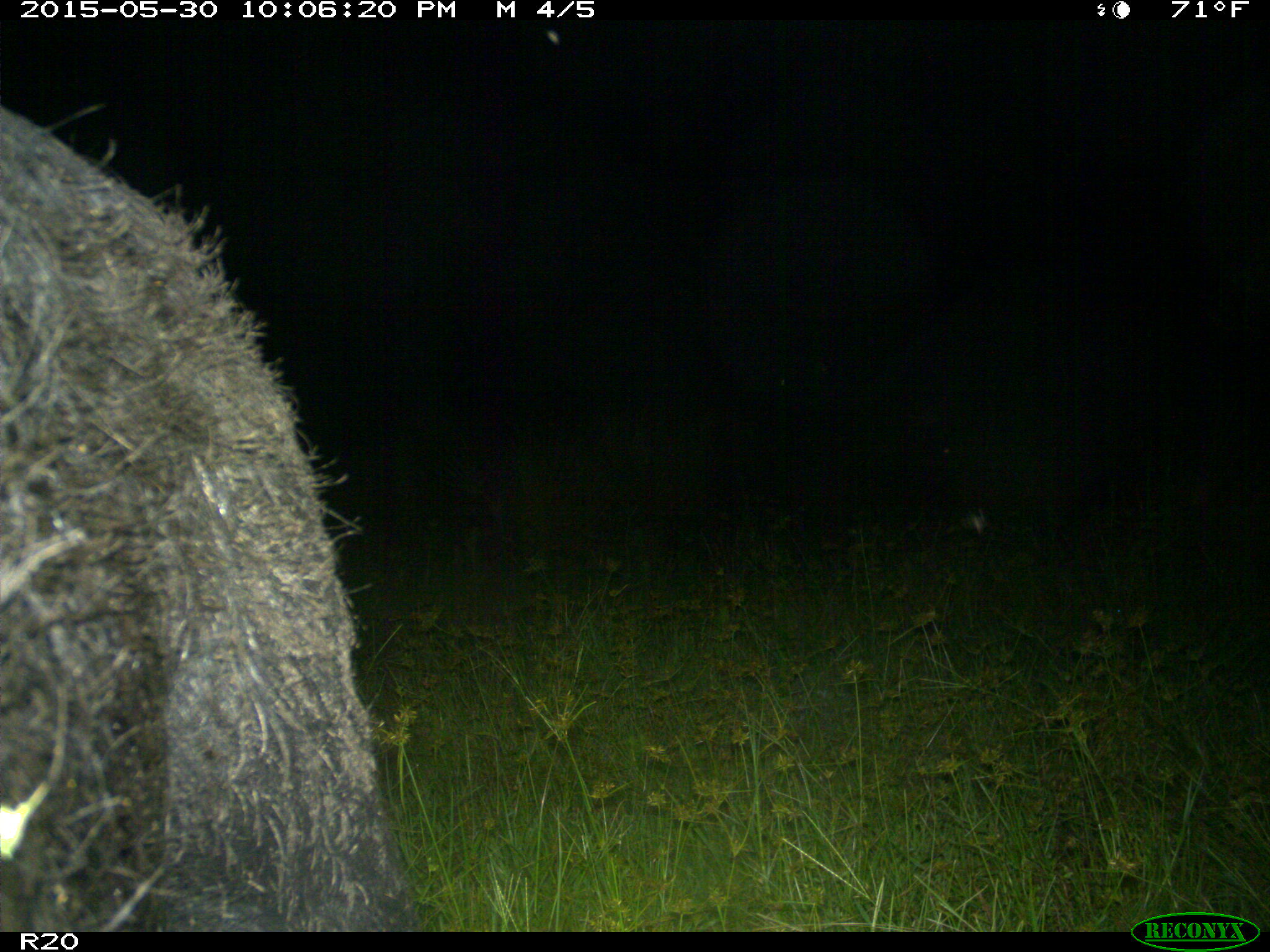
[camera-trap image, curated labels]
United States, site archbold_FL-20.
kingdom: Animalia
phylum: Chordata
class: Mammalia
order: Artiodactyla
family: Suidae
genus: Sus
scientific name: Sus scrofa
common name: wild boar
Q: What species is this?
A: Sus scrofa (wild boar).